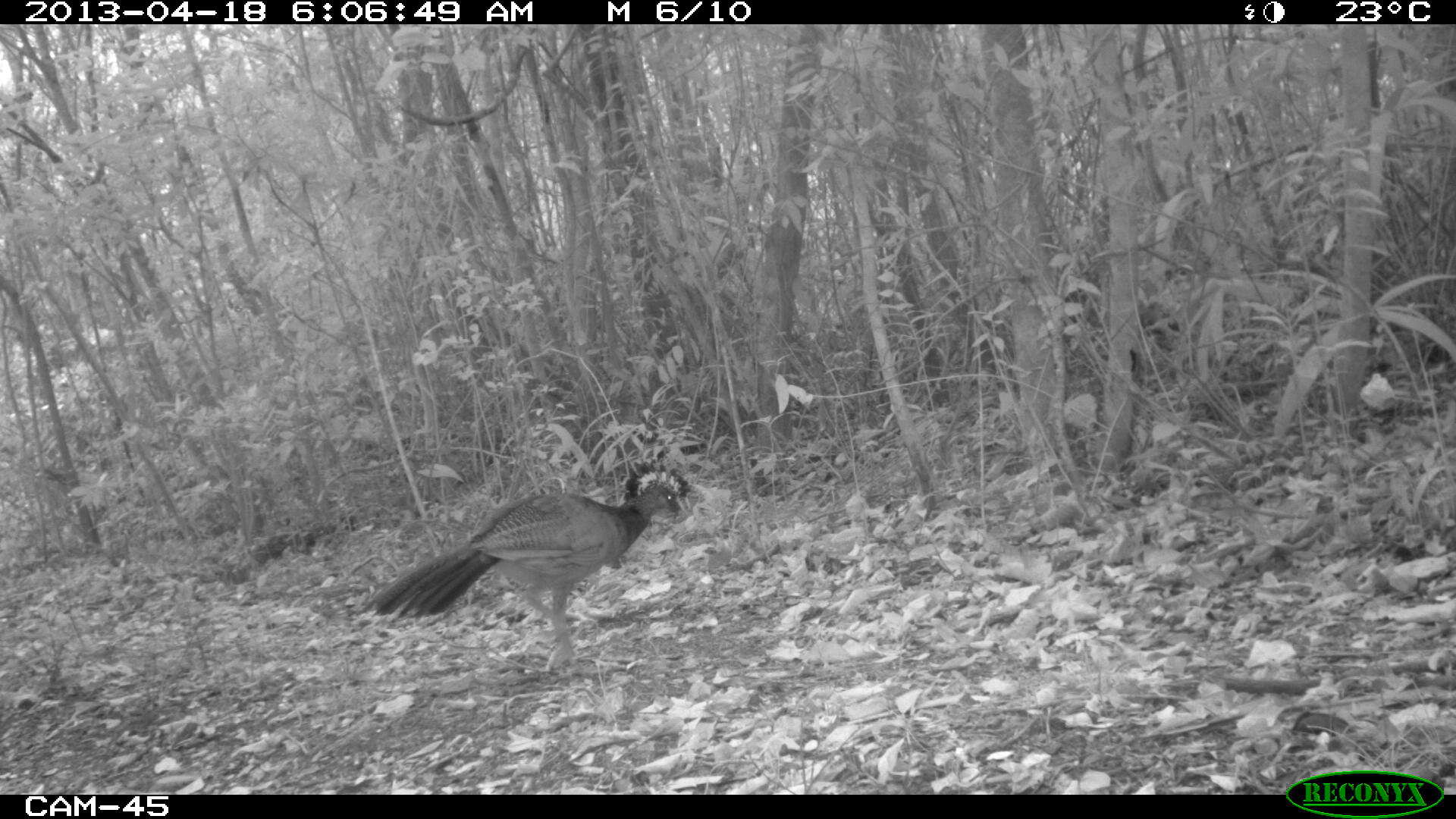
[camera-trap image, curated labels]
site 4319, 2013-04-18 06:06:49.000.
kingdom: Animalia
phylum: Chordata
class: Aves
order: Galliformes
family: Cracidae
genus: Crax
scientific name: Crax rubra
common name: great curassow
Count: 1.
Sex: female.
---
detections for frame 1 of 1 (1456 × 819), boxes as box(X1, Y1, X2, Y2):
crax rubra: box(355, 457, 693, 673)